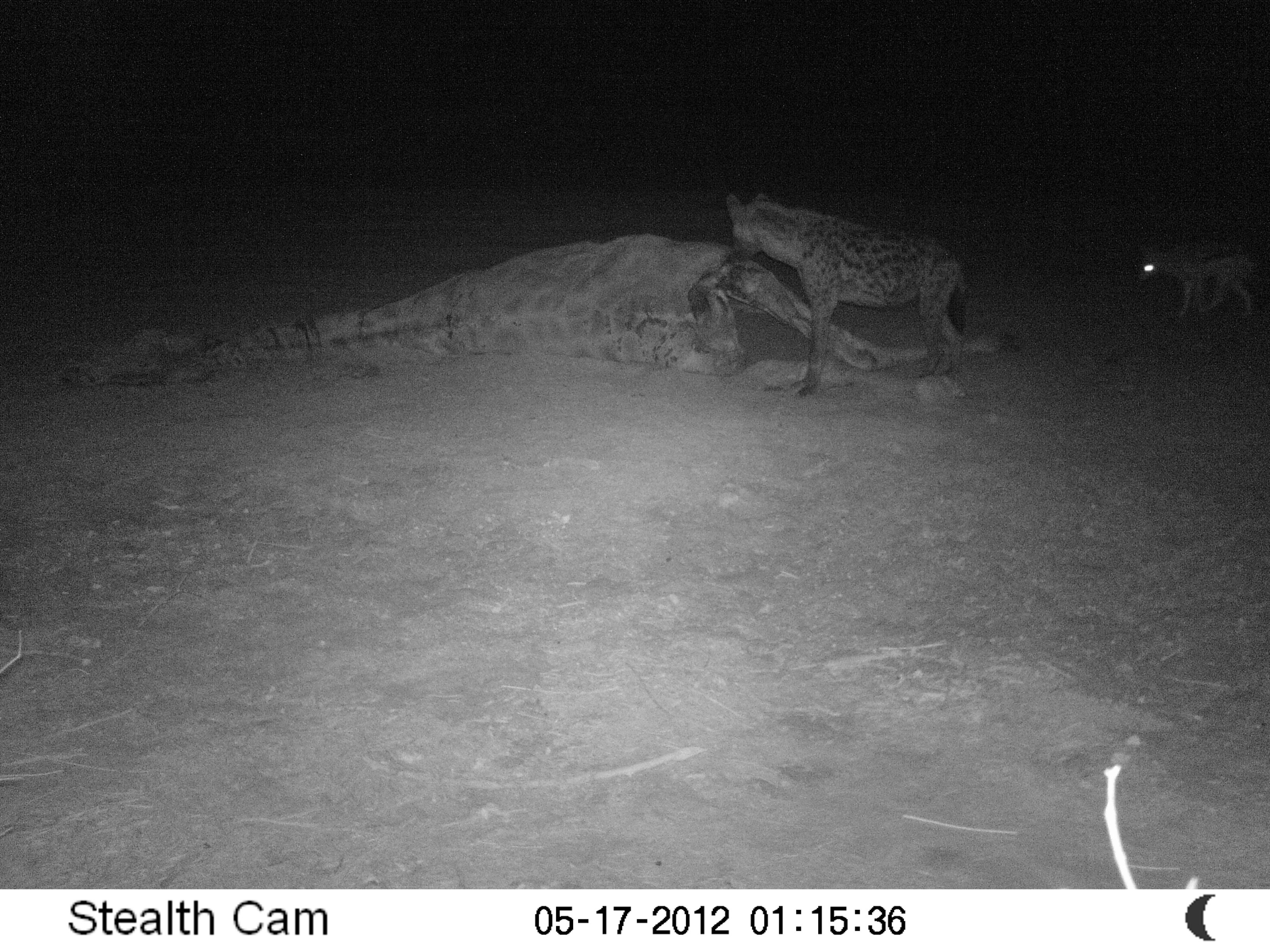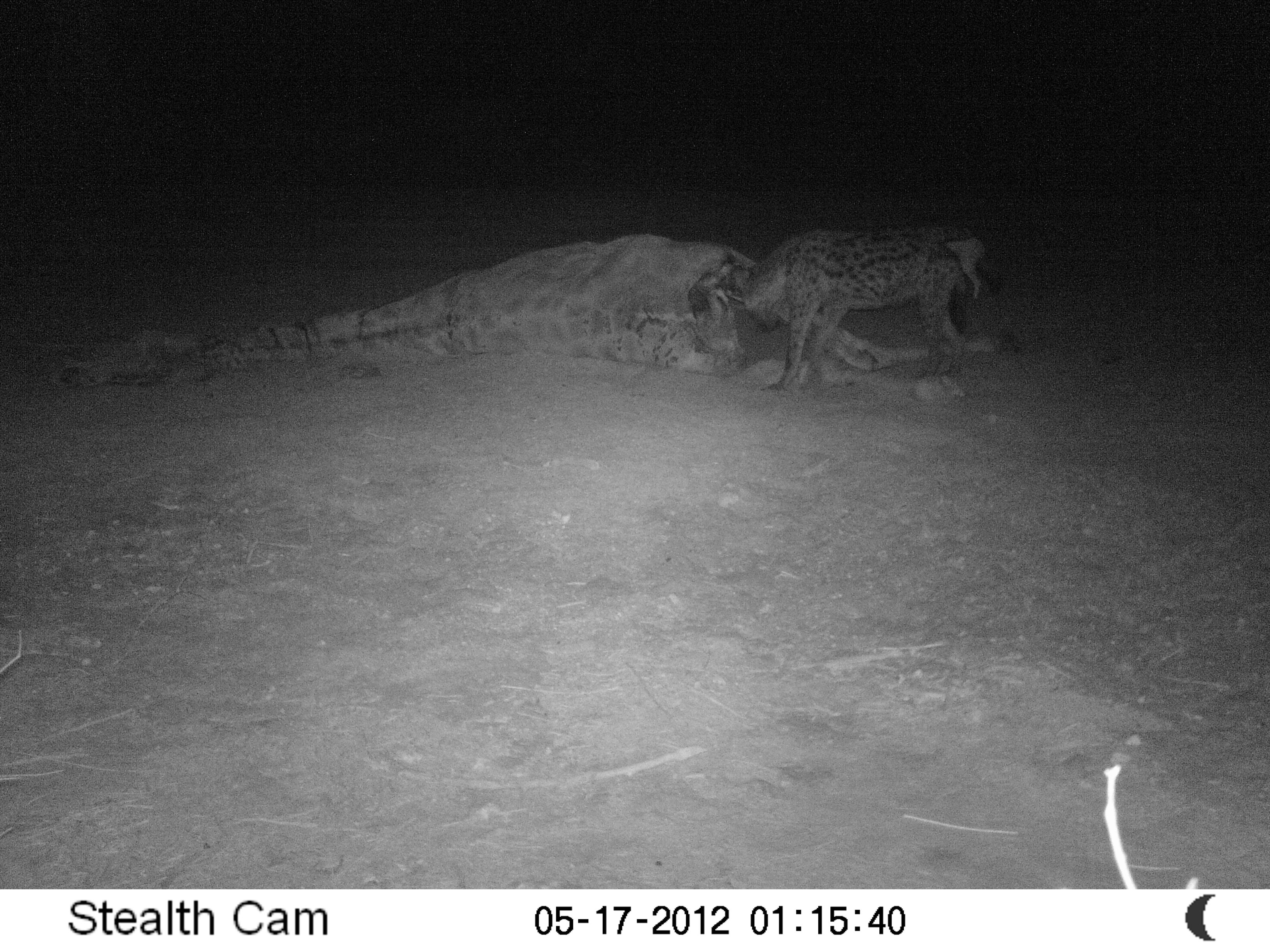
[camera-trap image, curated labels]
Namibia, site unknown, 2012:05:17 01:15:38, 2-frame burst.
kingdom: Animalia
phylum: Chordata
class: Mammalia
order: Carnivora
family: Hyaenidae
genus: Crocuta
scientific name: Crocuta crocuta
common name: spotted hyena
Crocuta crocuta (spotted hyena).